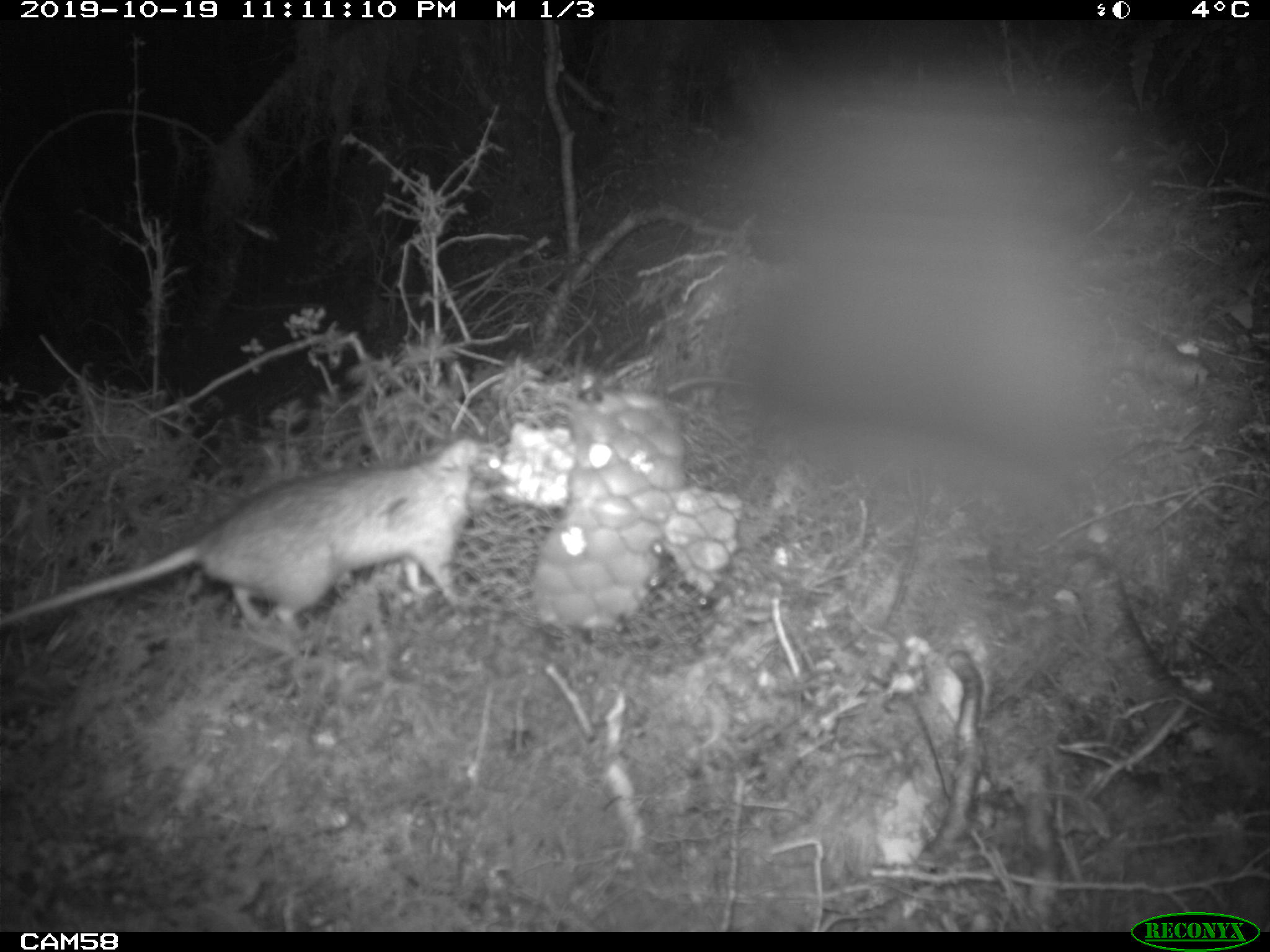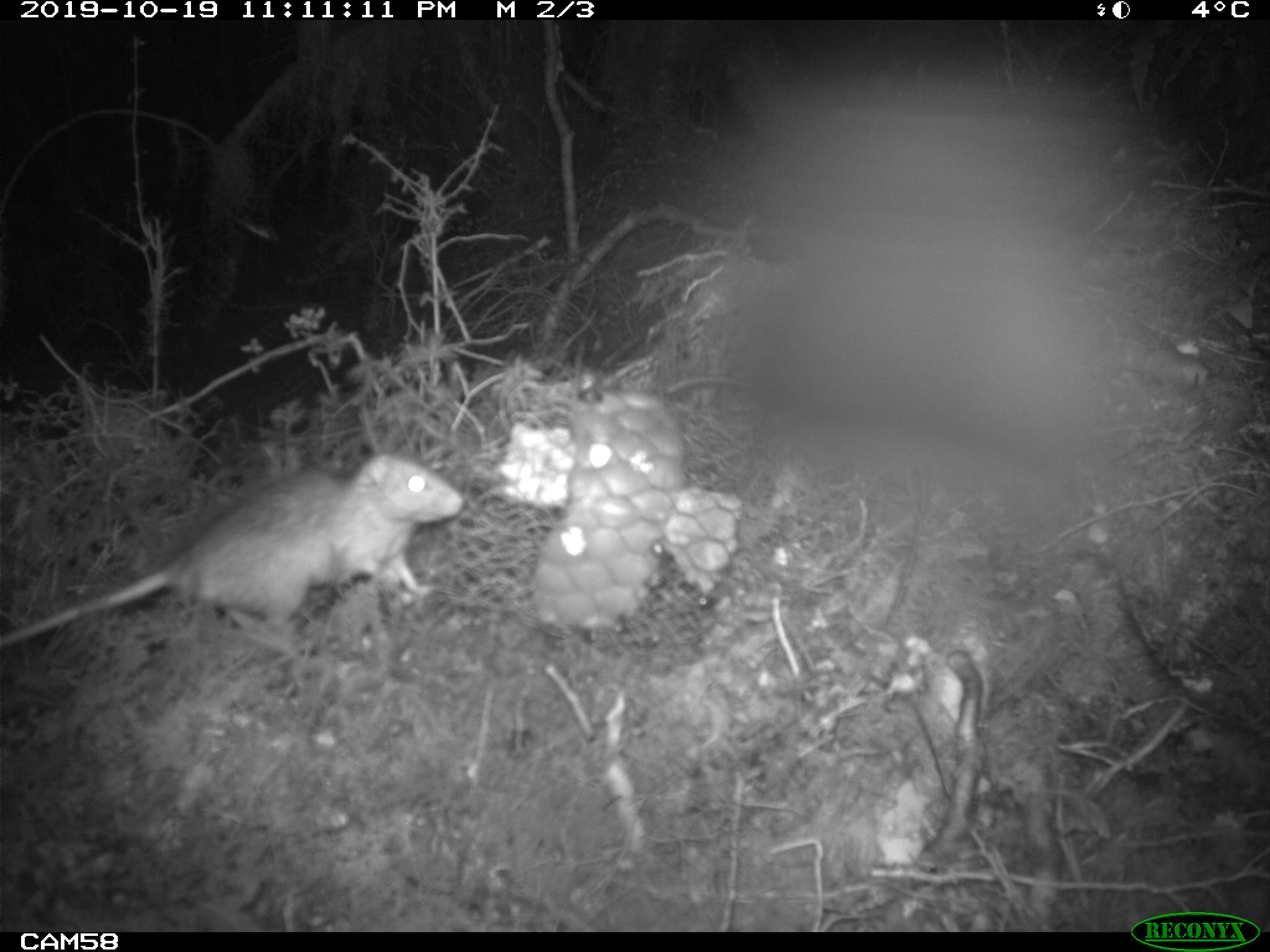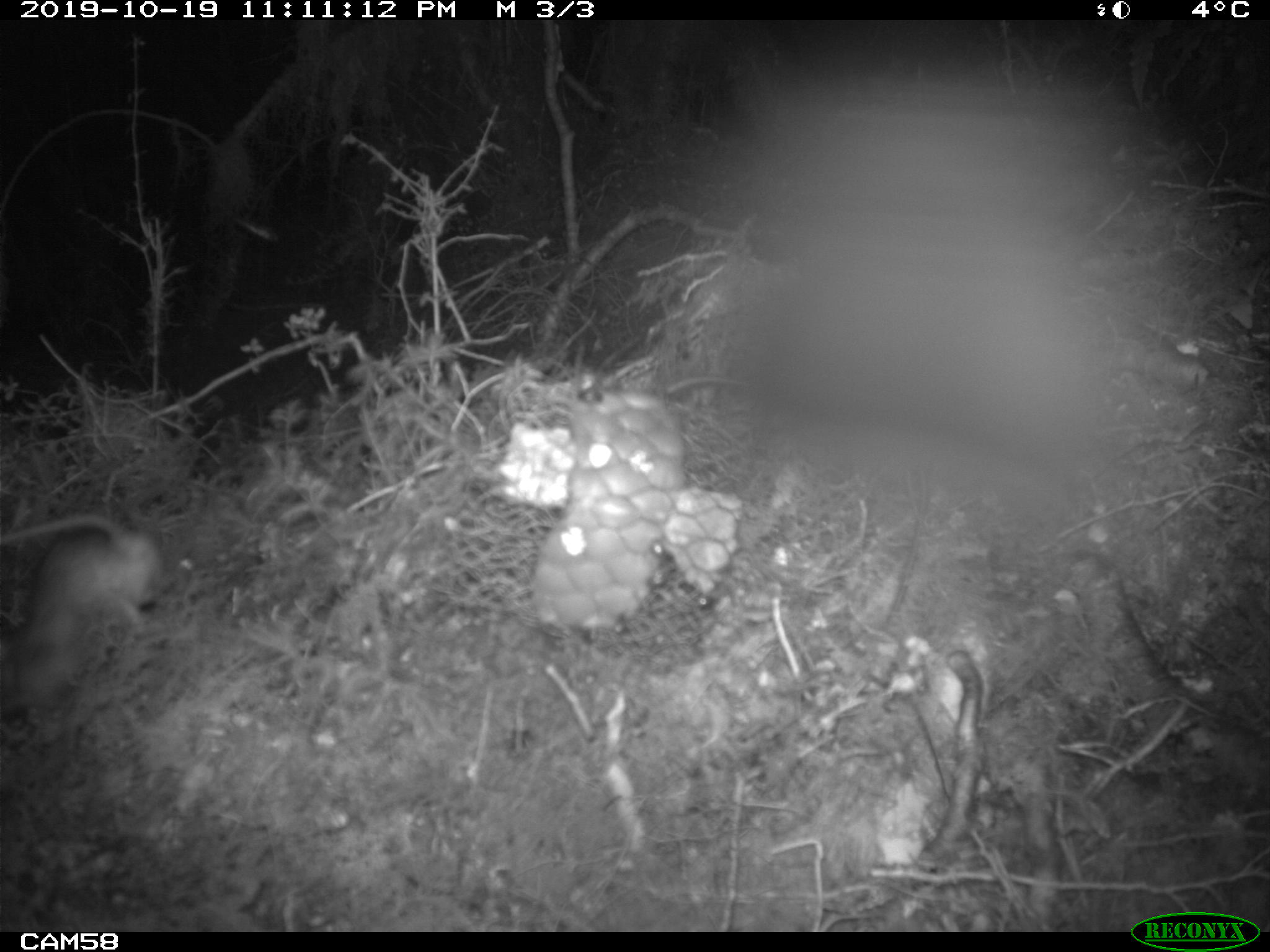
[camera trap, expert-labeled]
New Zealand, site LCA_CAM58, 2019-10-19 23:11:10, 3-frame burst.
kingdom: Animalia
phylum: Chordata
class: Mammalia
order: Rodentia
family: Muridae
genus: Rattus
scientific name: Rattus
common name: rat